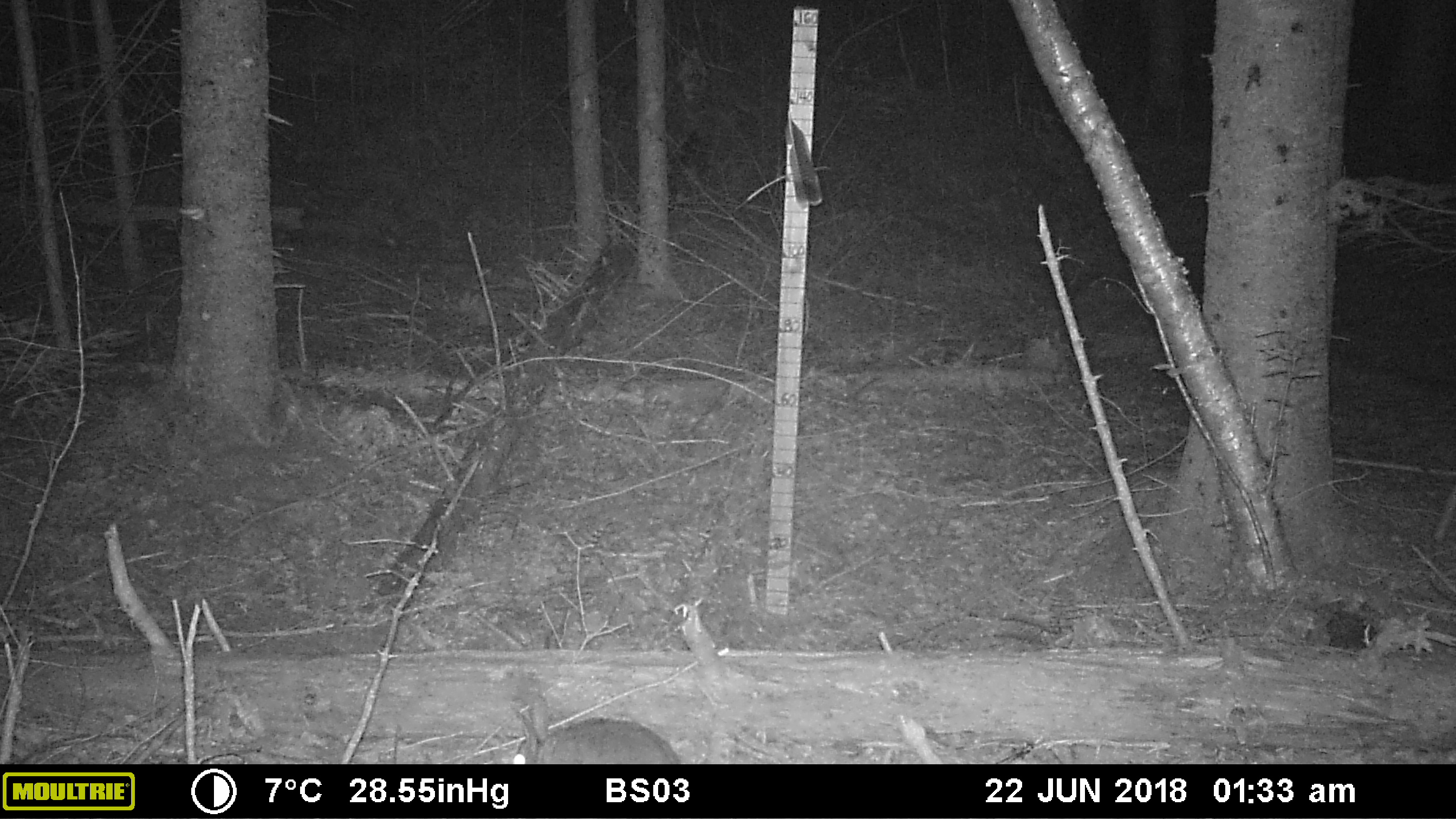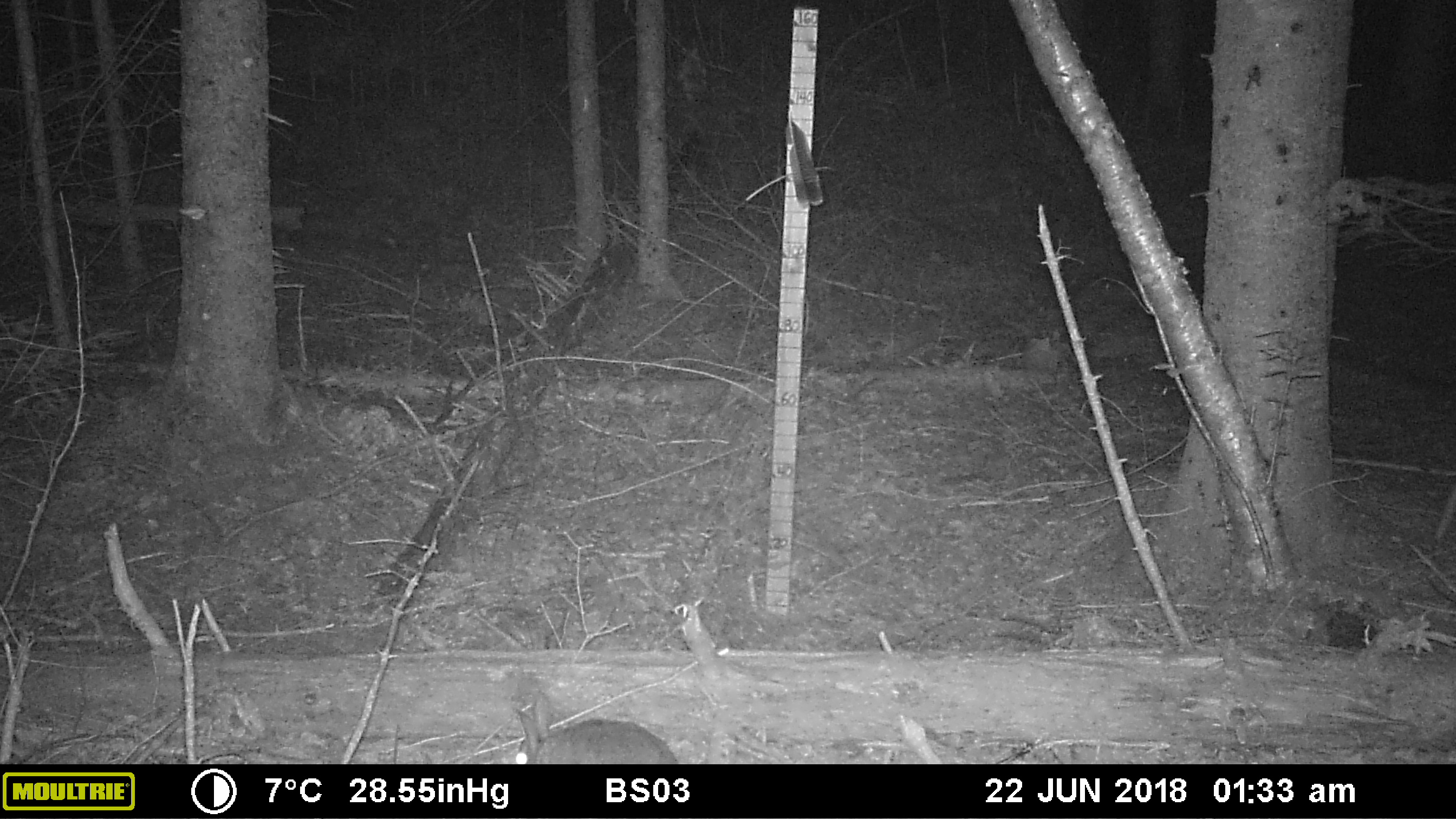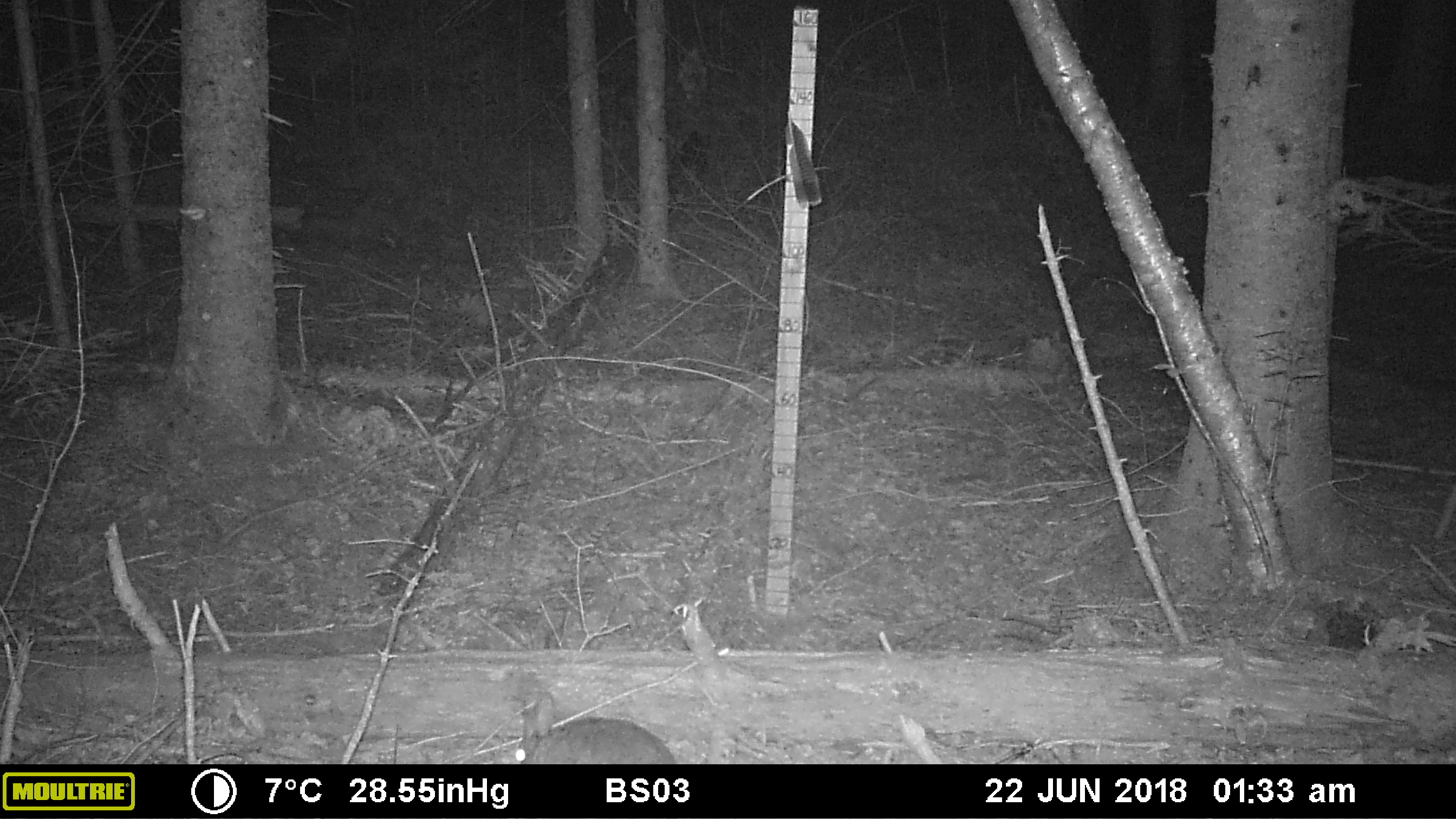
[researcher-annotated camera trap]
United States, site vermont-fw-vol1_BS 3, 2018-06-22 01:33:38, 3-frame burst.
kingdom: Animalia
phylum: Chordata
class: Mammalia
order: Lagomorpha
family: Leporidae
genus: Lepus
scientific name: Lepus americanus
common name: snowshoe hare